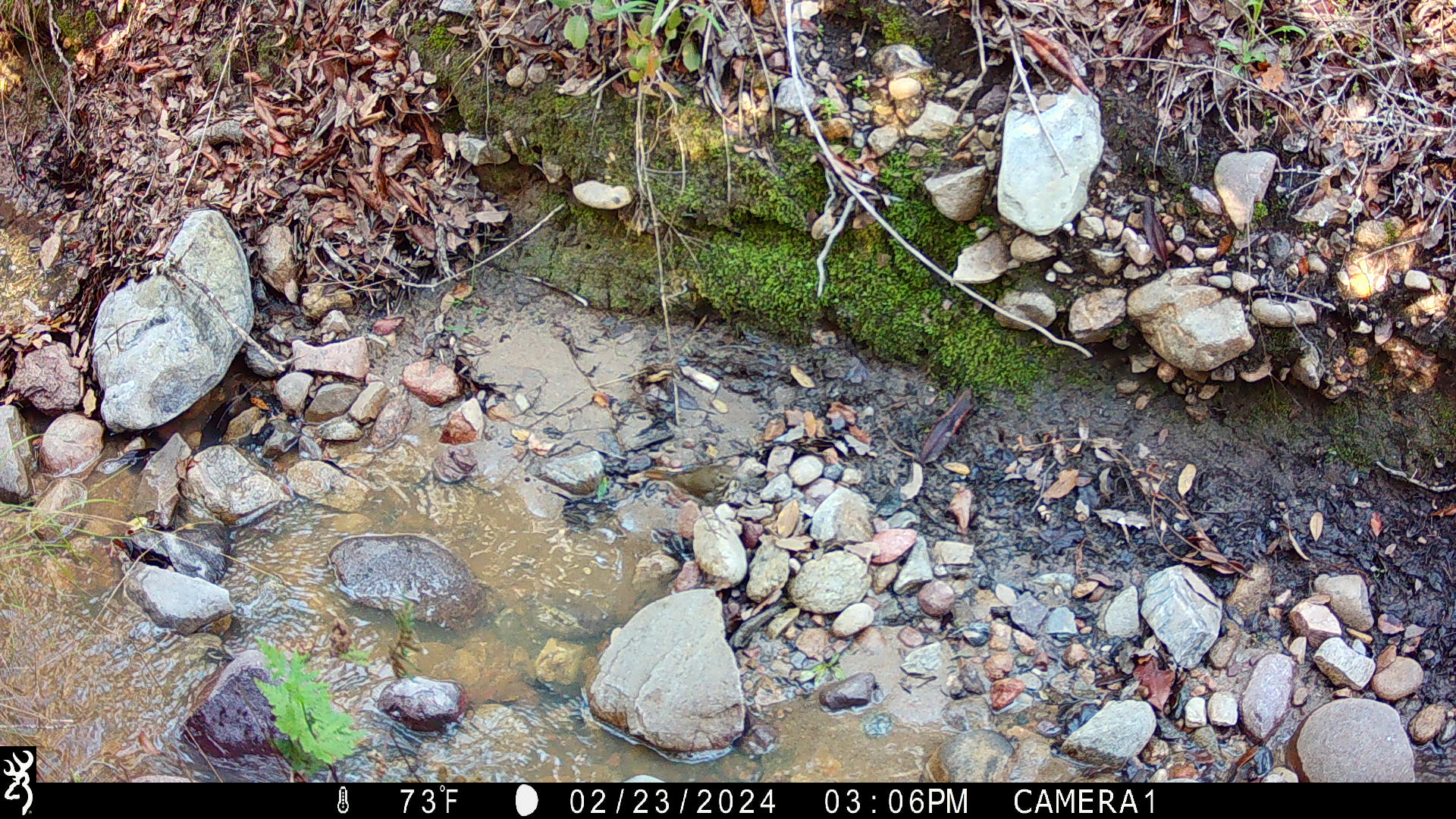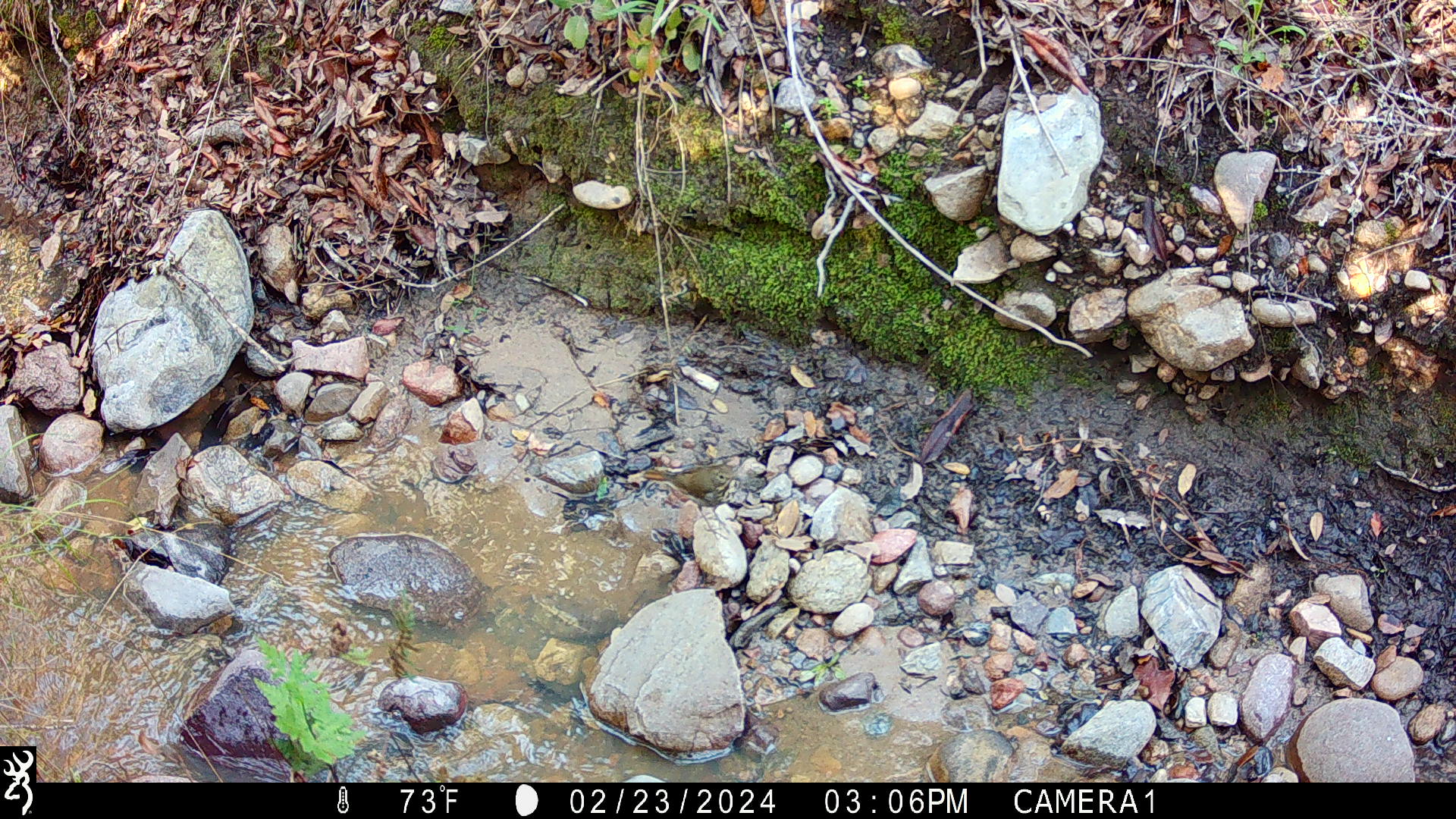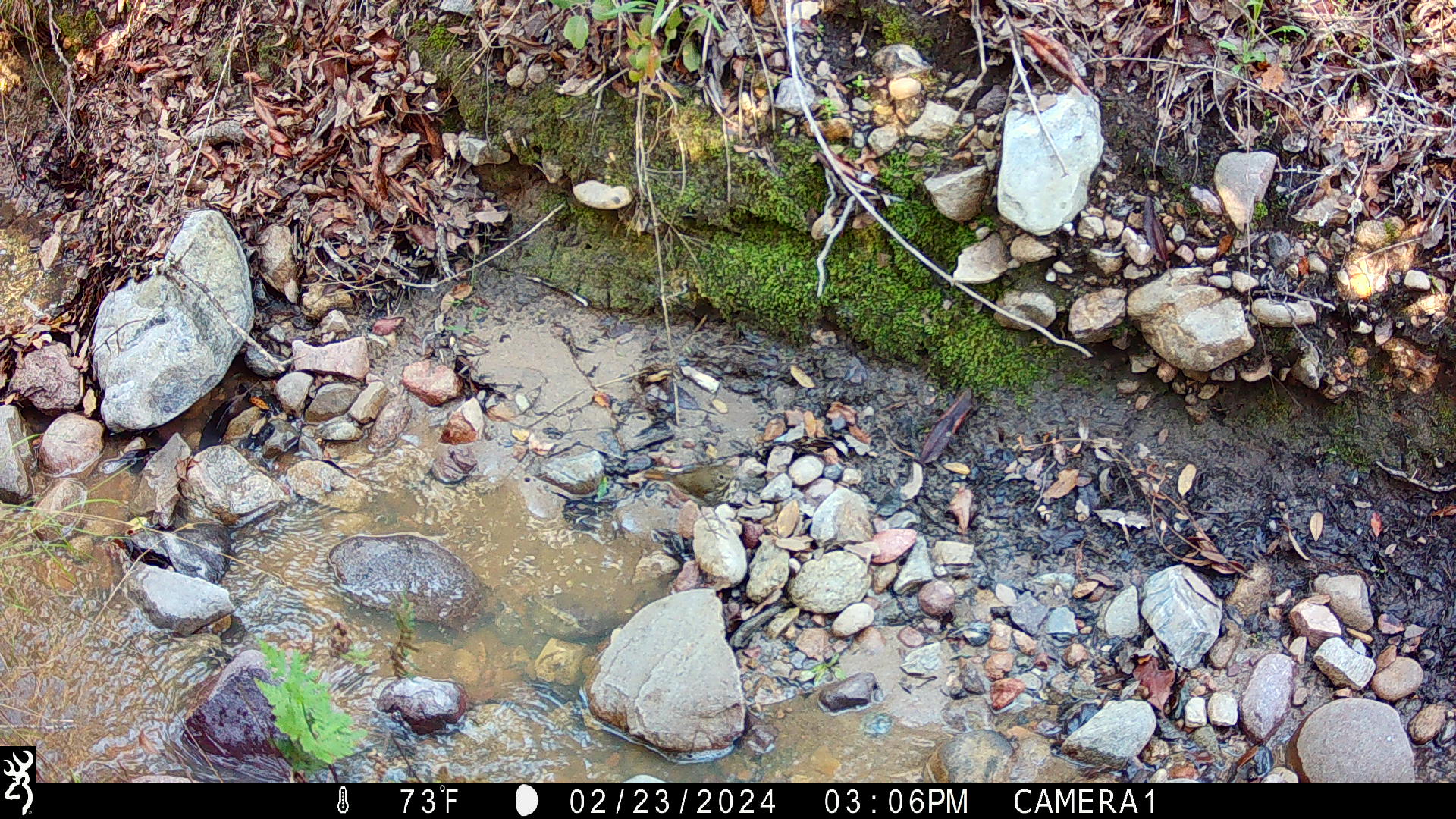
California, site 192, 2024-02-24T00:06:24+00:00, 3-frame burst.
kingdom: Animalia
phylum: Chordata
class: Aves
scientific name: Aves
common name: bird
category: unknown bird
Unknown bird (bird) (Aves).